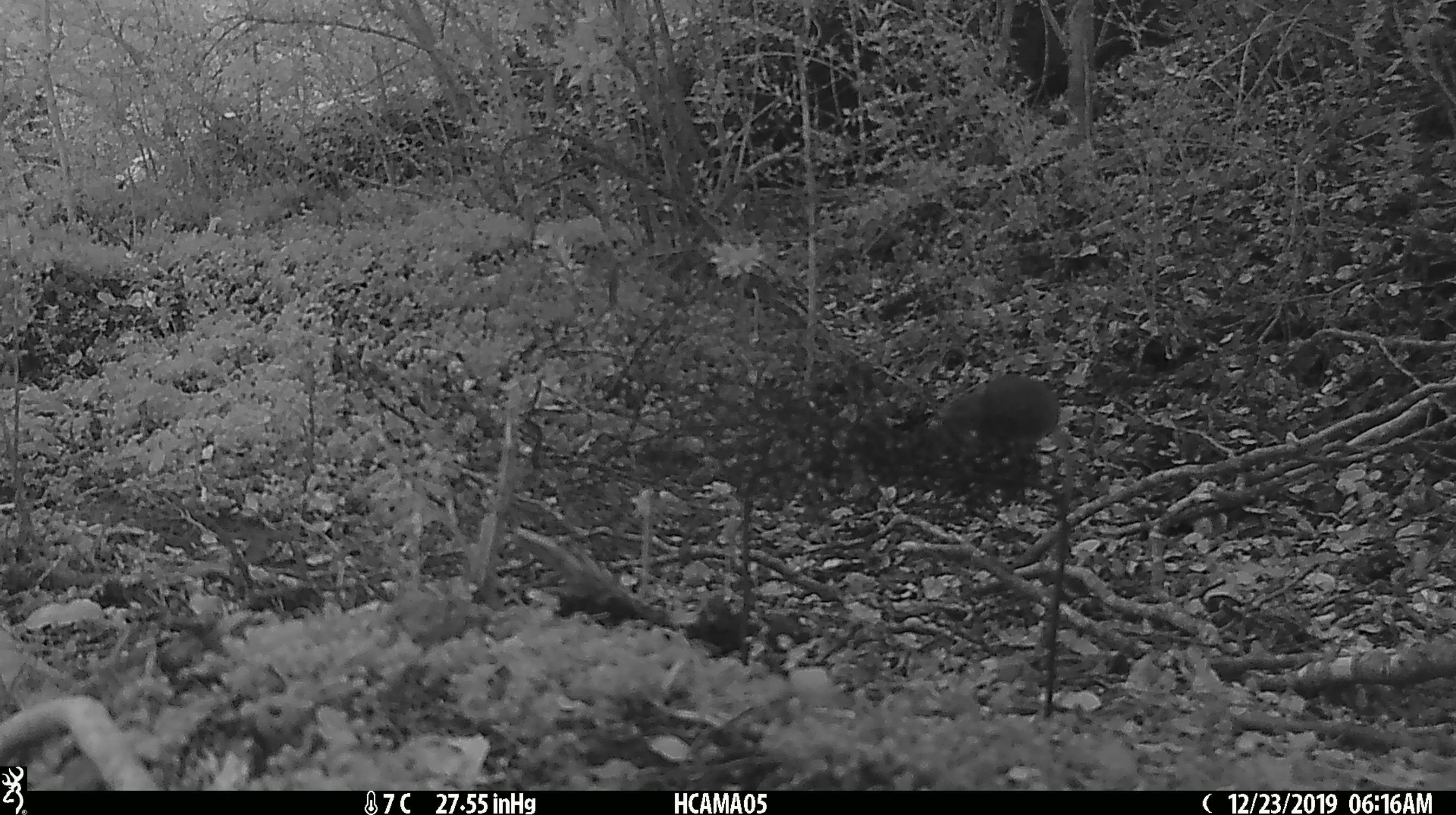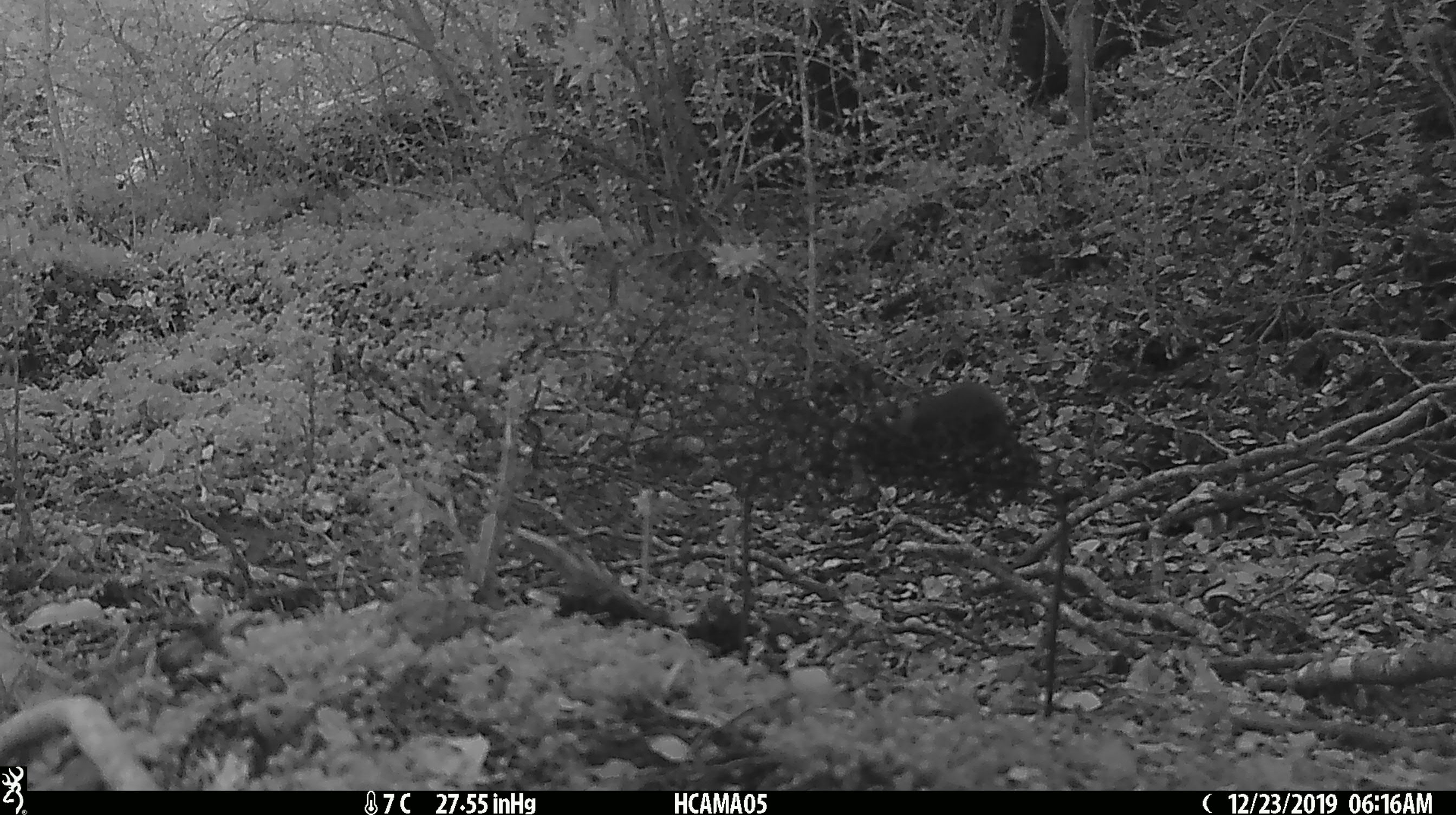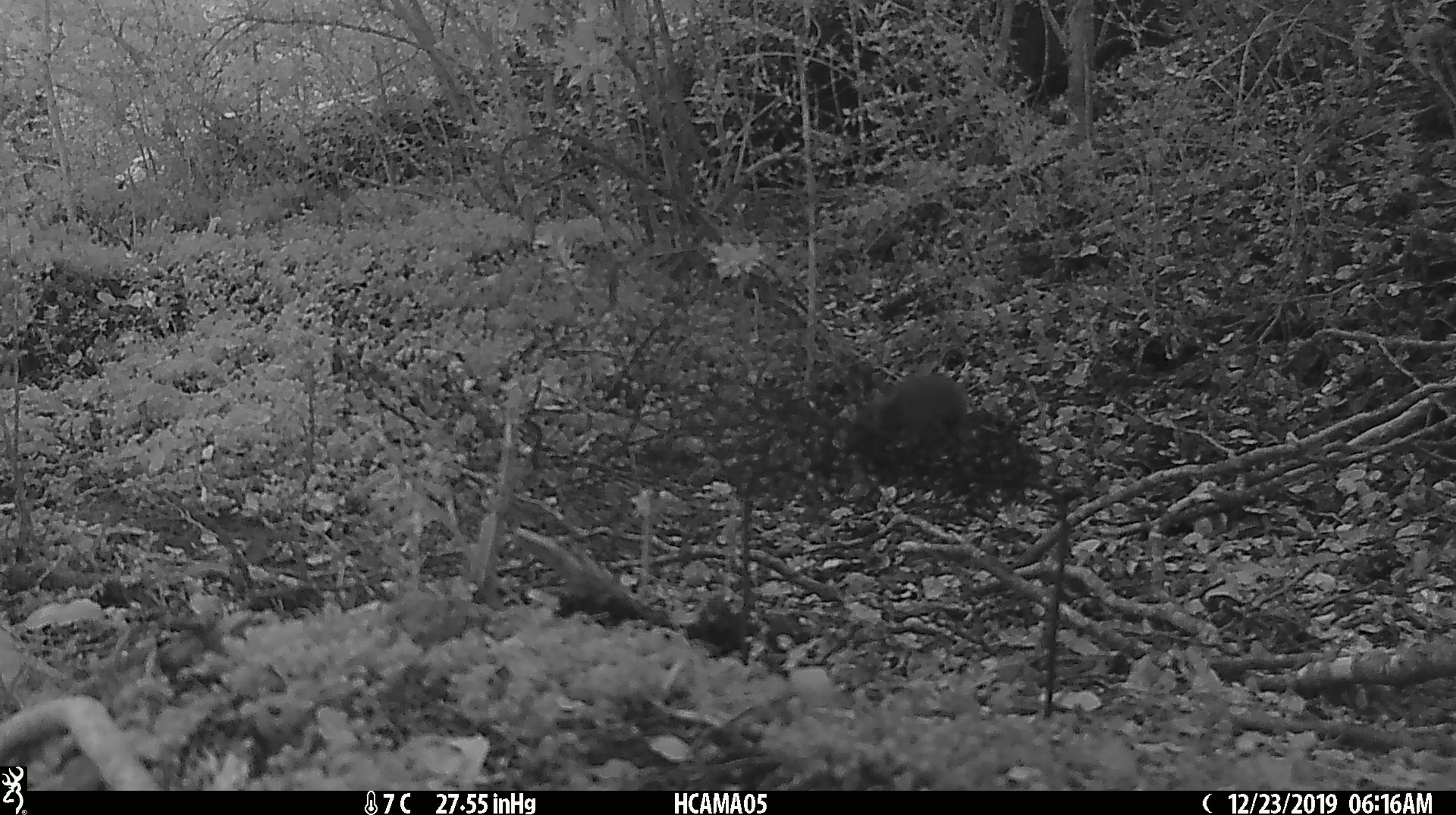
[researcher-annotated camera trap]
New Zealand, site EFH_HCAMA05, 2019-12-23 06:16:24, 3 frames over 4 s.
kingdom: Animalia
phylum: Chordata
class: Mammalia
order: Rodentia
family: Muridae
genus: Mus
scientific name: Mus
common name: mouse